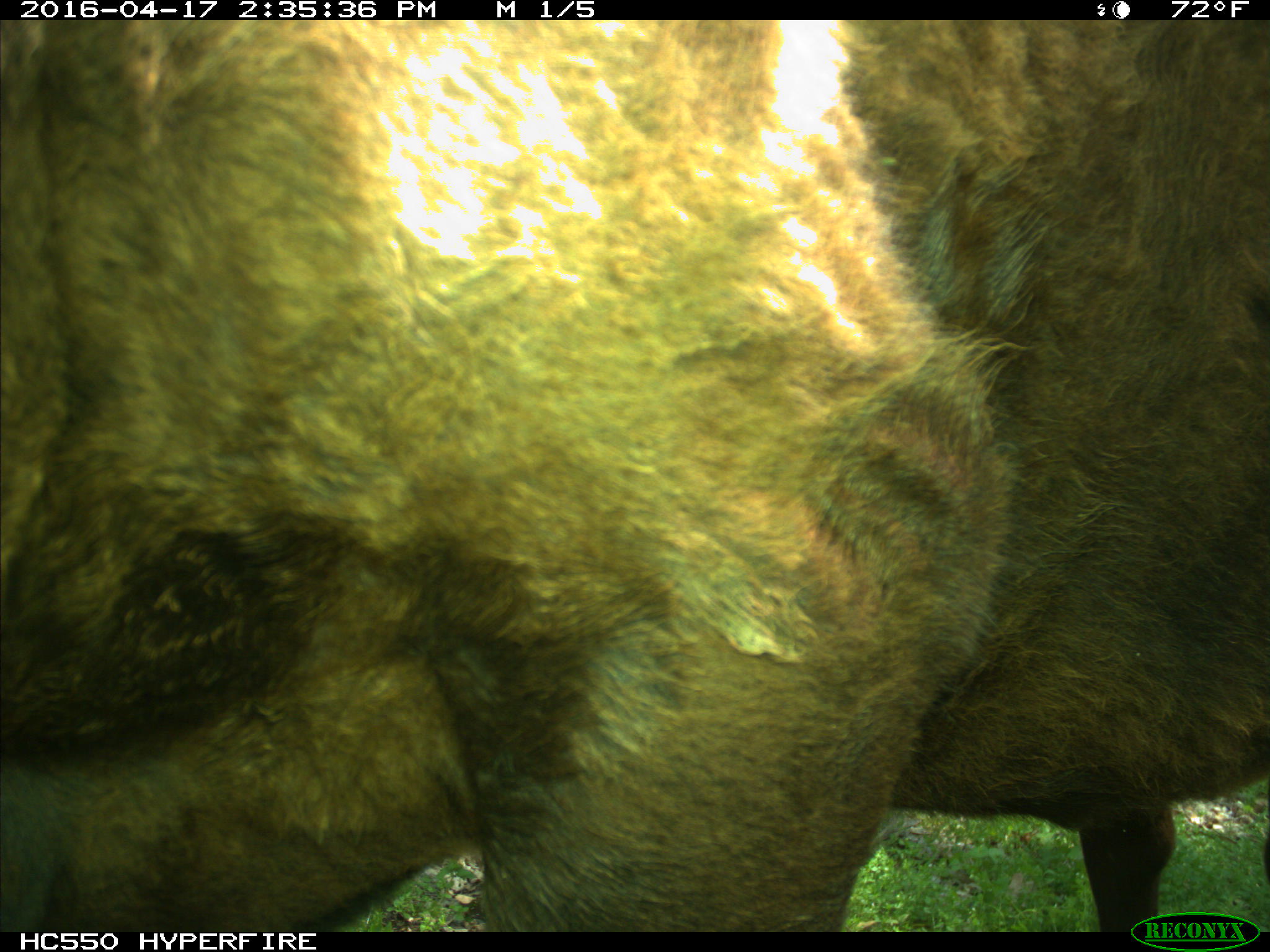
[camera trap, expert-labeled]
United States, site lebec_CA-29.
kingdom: Animalia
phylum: Chordata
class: Mammalia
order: Artiodactyla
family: Bovidae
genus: Bos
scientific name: Bos taurus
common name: domestic cow